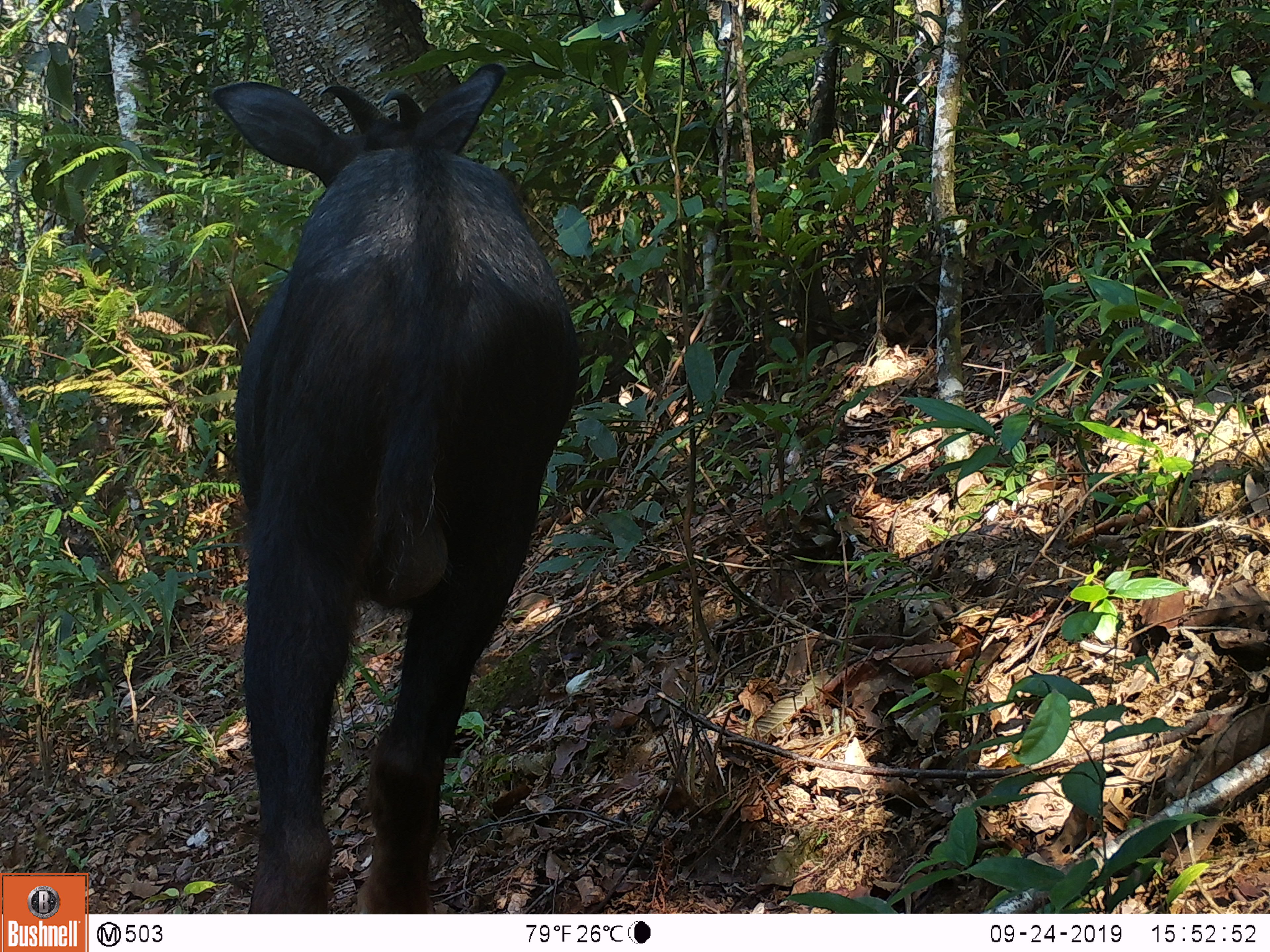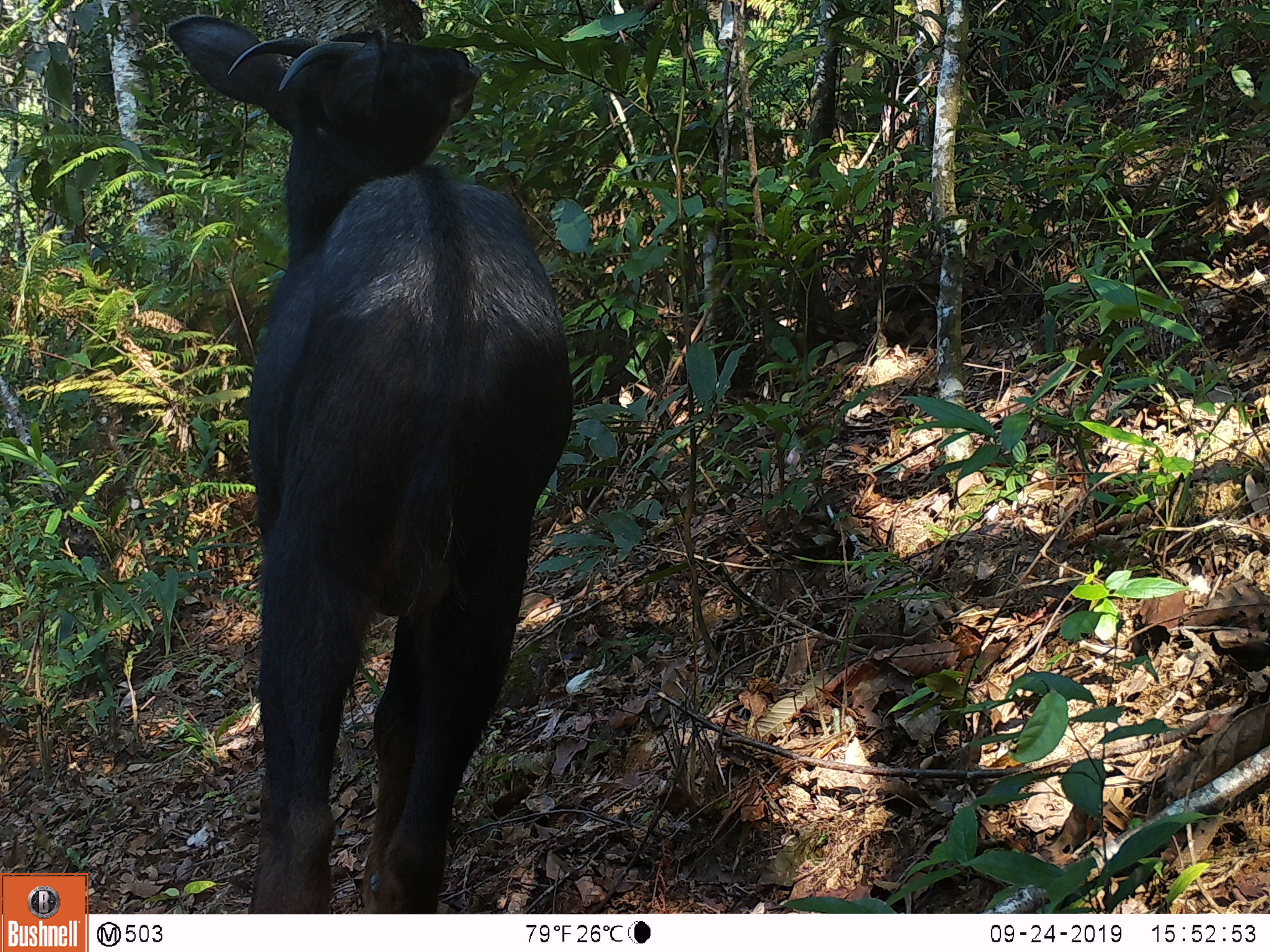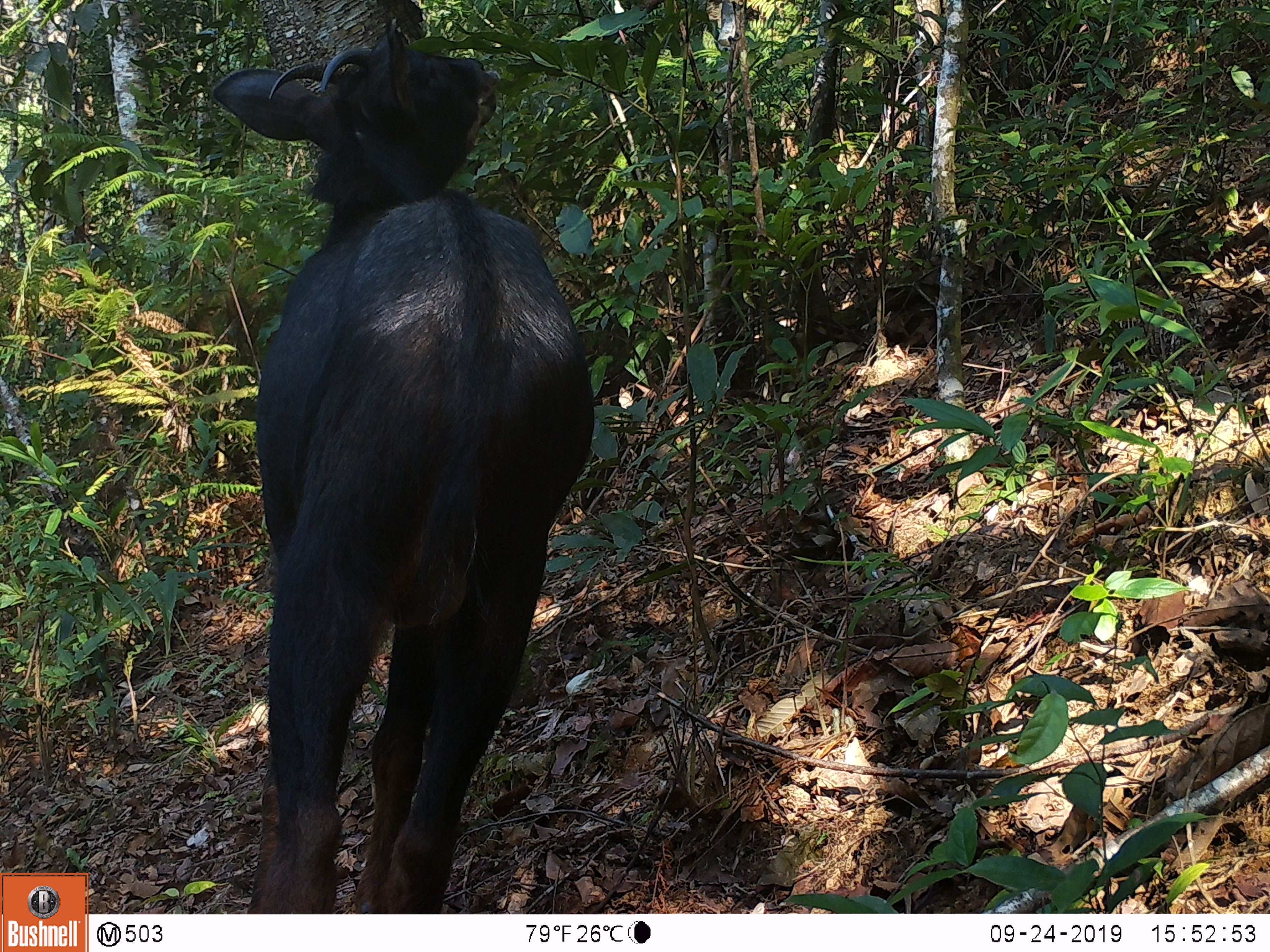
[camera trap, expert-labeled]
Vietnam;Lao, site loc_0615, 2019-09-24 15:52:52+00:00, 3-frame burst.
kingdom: Animalia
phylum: Chordata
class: Mammalia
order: Artiodactyla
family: Bovidae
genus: Capricornis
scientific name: Capricornis sumatraensis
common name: chinese serow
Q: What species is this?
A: Chinese serow (Capricornis sumatraensis).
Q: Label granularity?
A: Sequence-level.